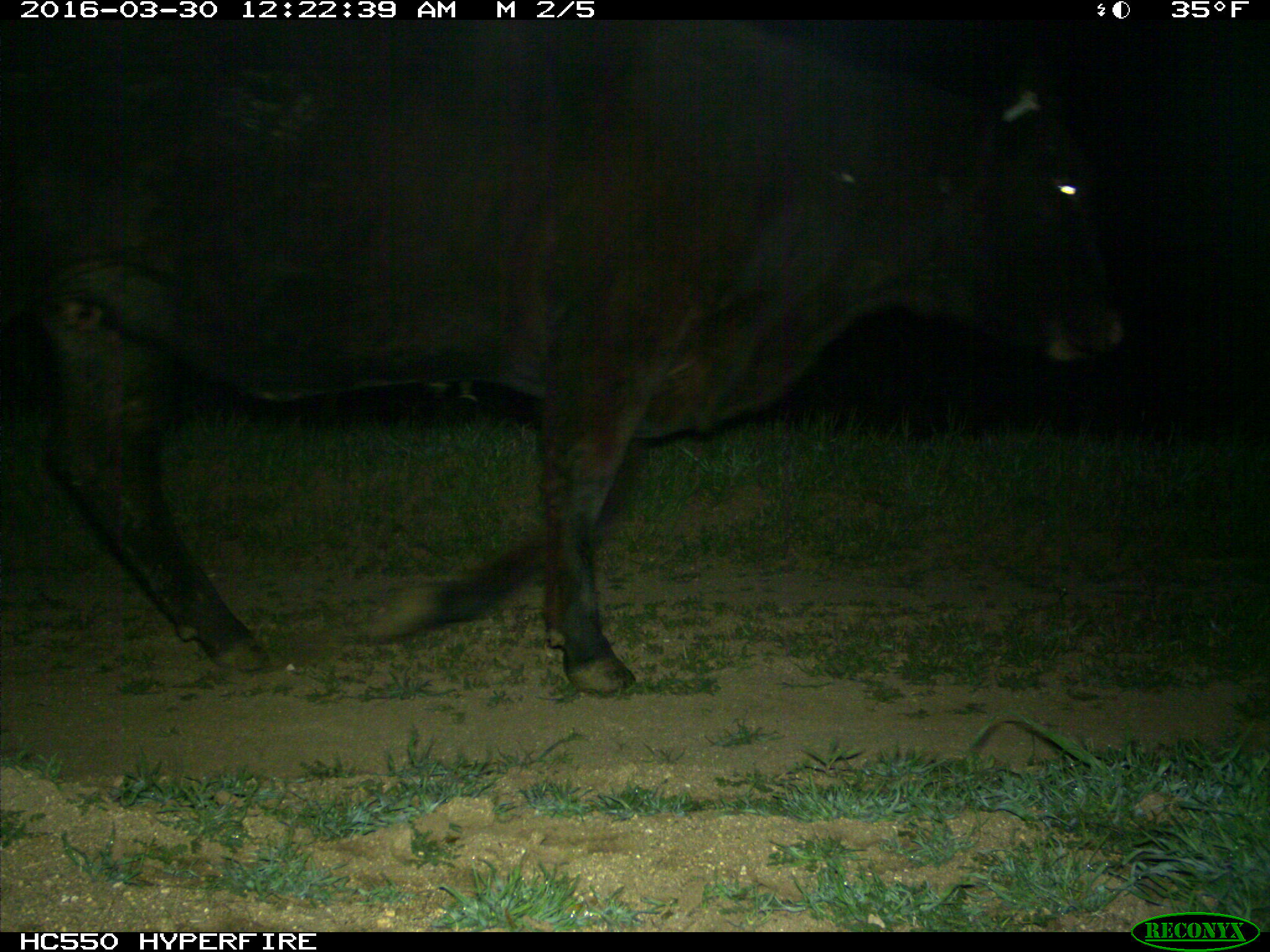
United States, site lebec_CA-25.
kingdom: Animalia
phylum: Chordata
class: Mammalia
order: Artiodactyla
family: Bovidae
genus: Bos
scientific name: Bos taurus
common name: domestic cow